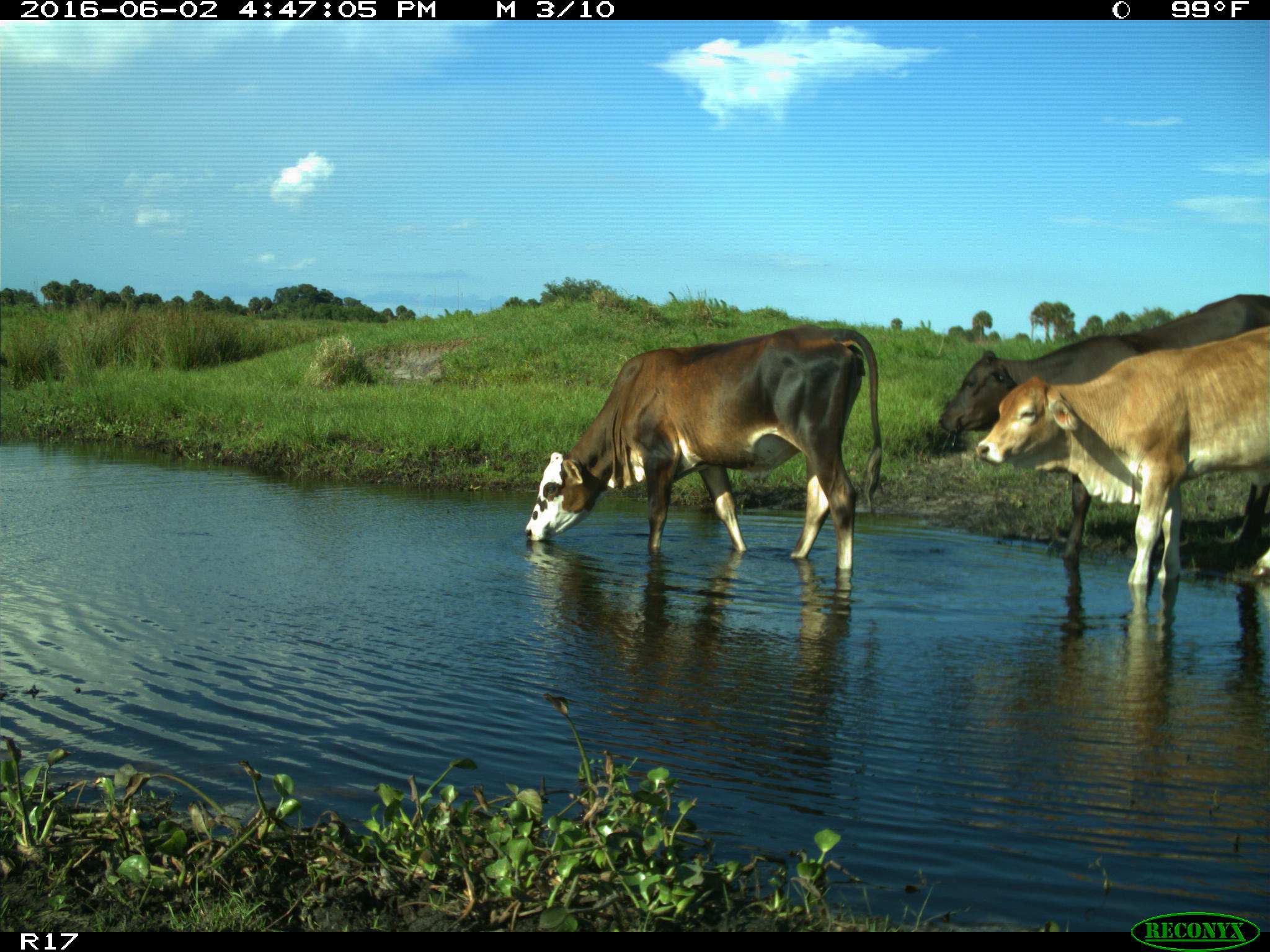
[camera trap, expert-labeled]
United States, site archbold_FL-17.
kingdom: Animalia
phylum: Chordata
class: Mammalia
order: Artiodactyla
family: Bovidae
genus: Bos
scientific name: Bos taurus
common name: domestic cow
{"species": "Bos taurus (domestic cow)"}